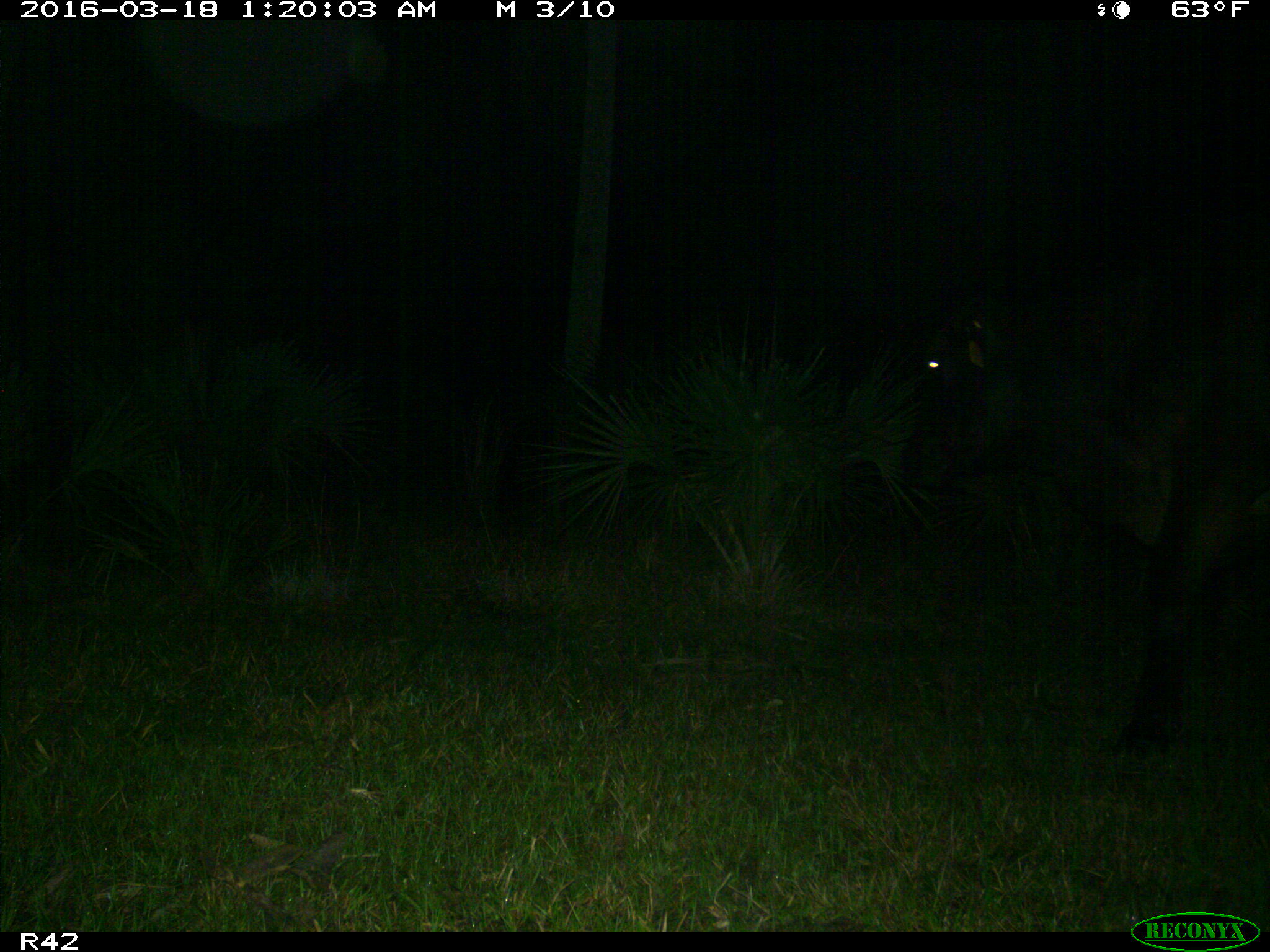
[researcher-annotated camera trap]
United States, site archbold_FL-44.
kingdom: Animalia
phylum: Chordata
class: Mammalia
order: Artiodactyla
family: Bovidae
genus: Bos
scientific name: Bos taurus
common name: domestic cow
Bos taurus (domestic cow).